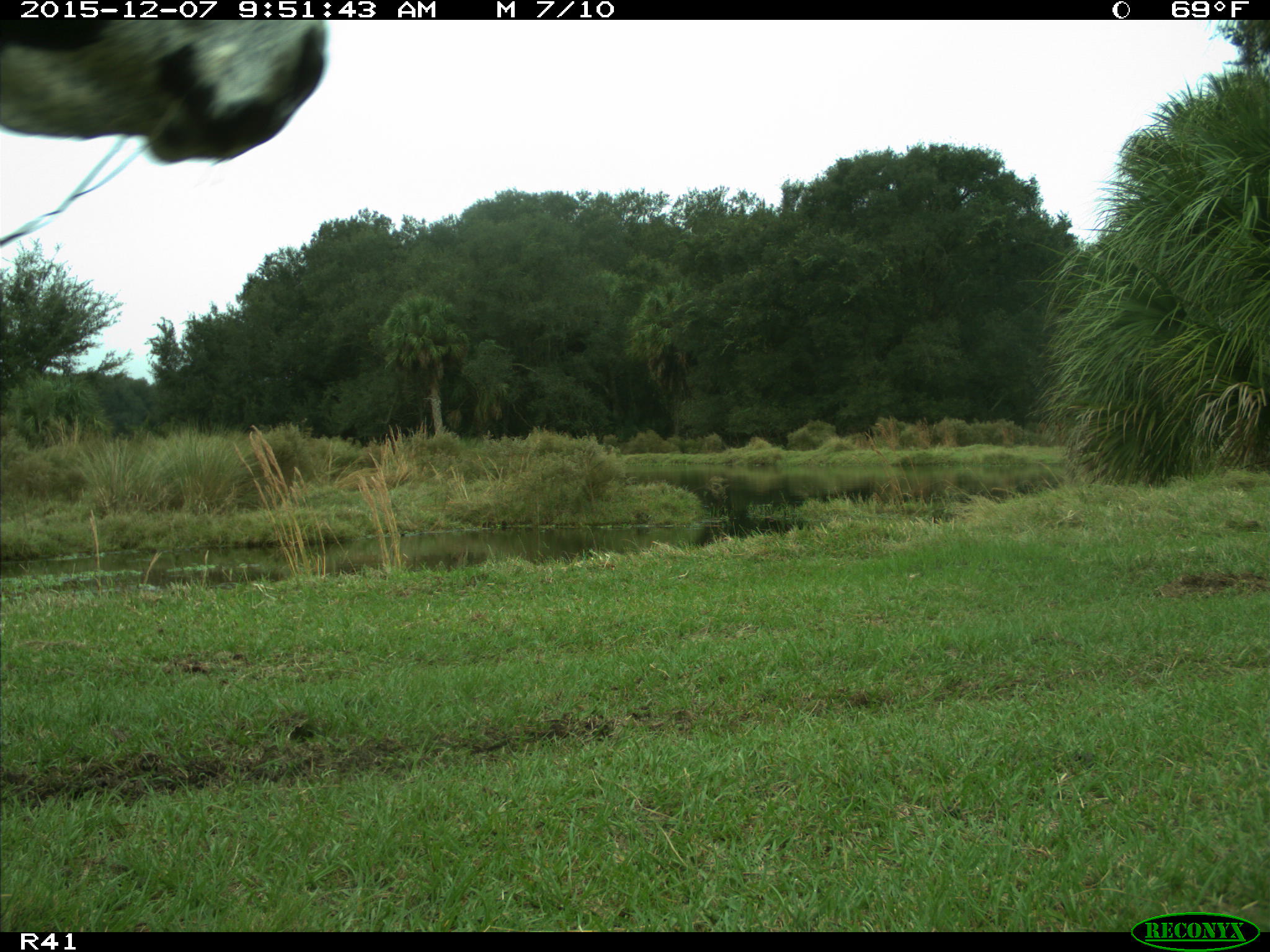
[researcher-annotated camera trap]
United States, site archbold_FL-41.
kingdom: Animalia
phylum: Chordata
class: Mammalia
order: Artiodactyla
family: Bovidae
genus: Bos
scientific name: Bos taurus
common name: domestic cow